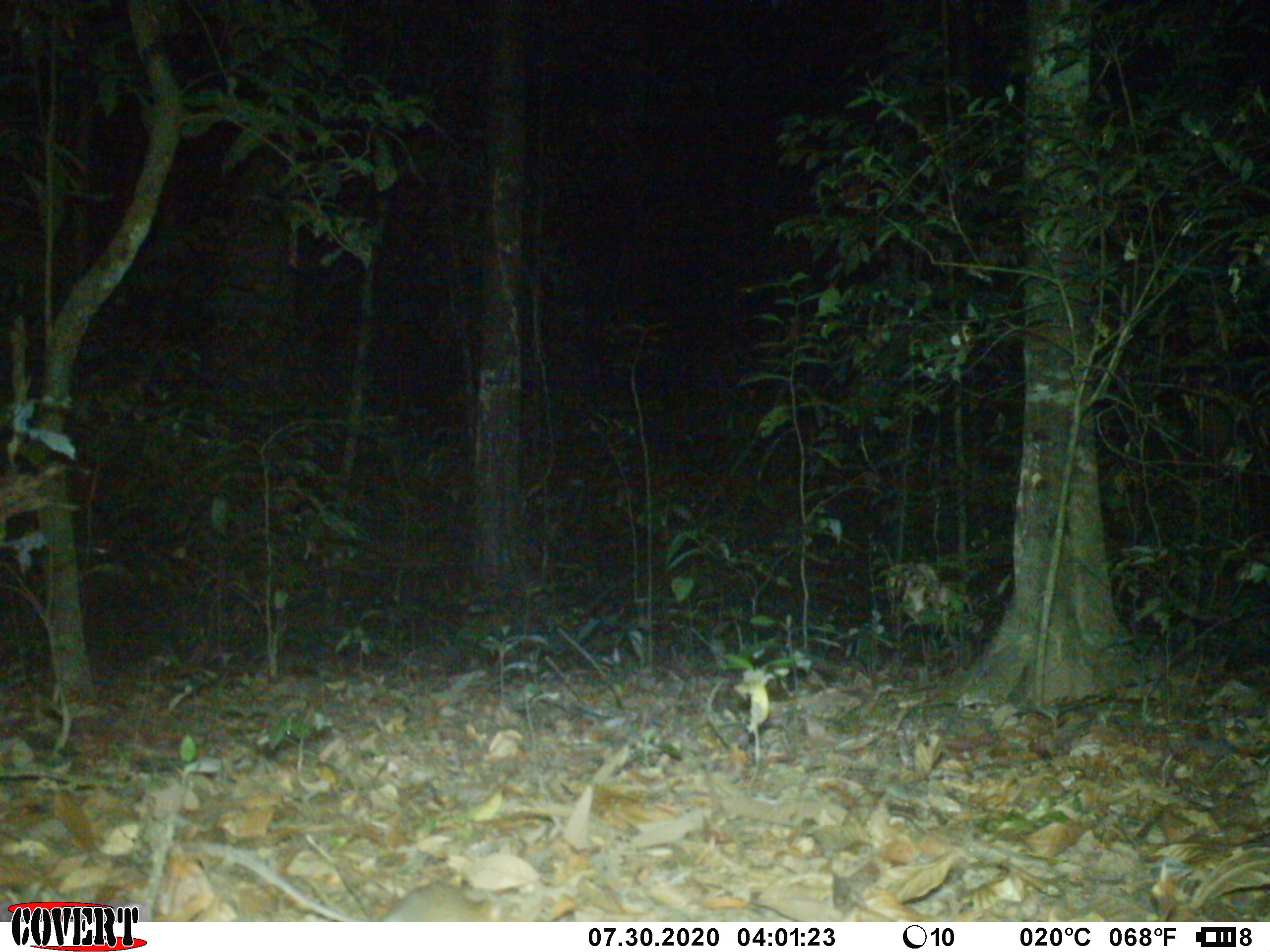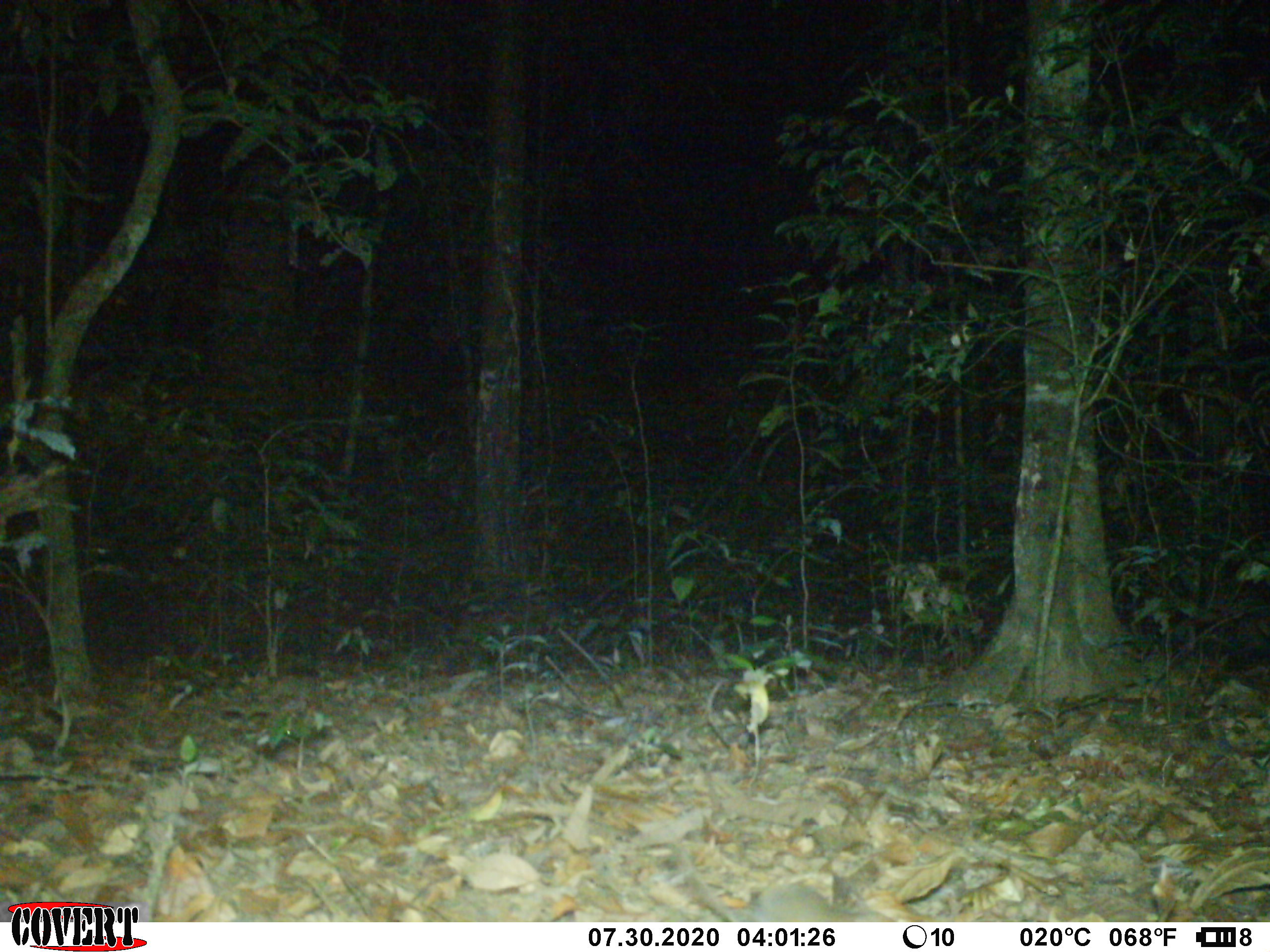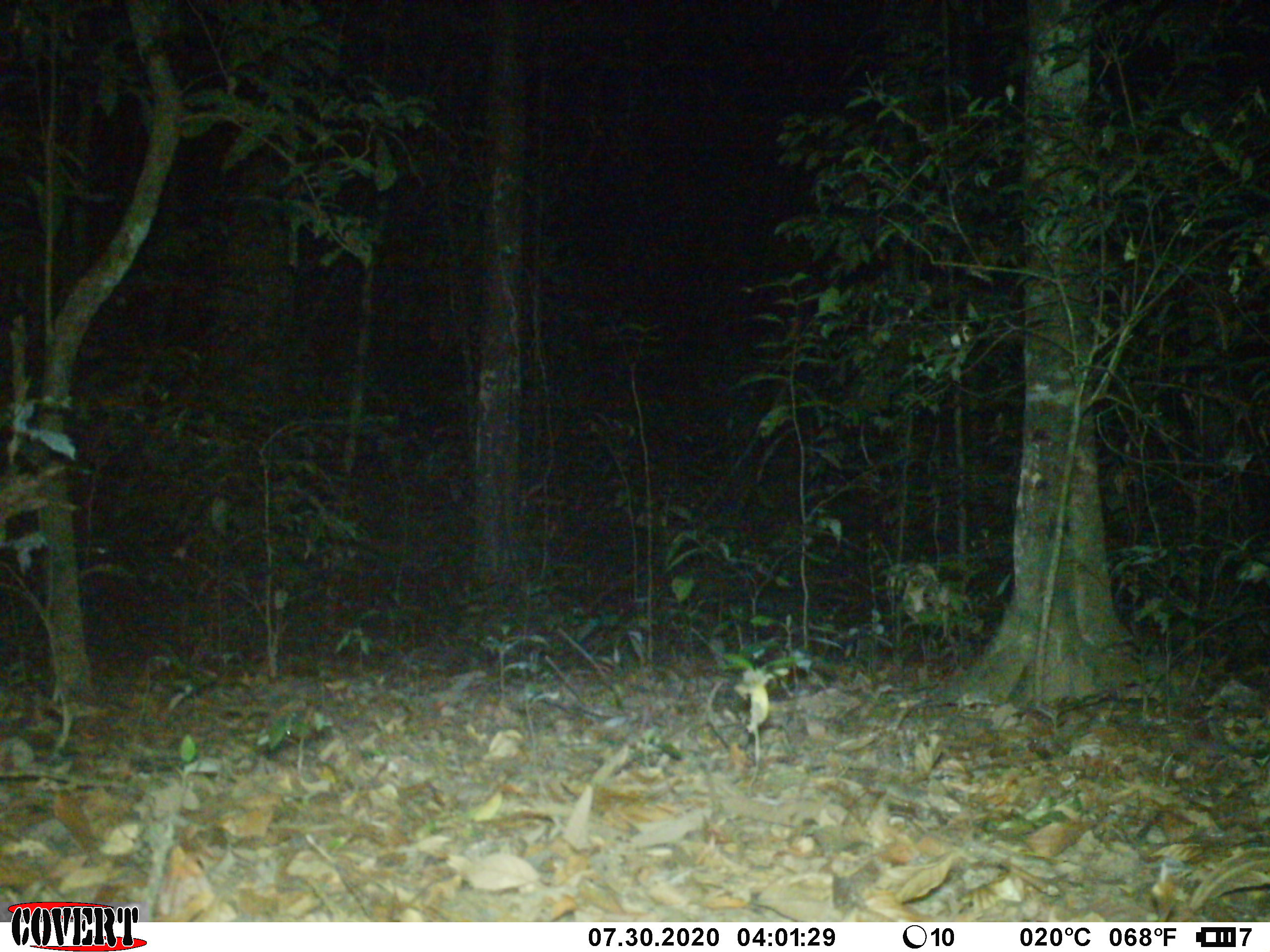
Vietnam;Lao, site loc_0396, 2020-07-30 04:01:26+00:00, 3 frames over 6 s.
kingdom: Animalia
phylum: Chordata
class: Mammalia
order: Rodentia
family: Muridae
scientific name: Muridae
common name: old-world mice and rats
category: unidentified murid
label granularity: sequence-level